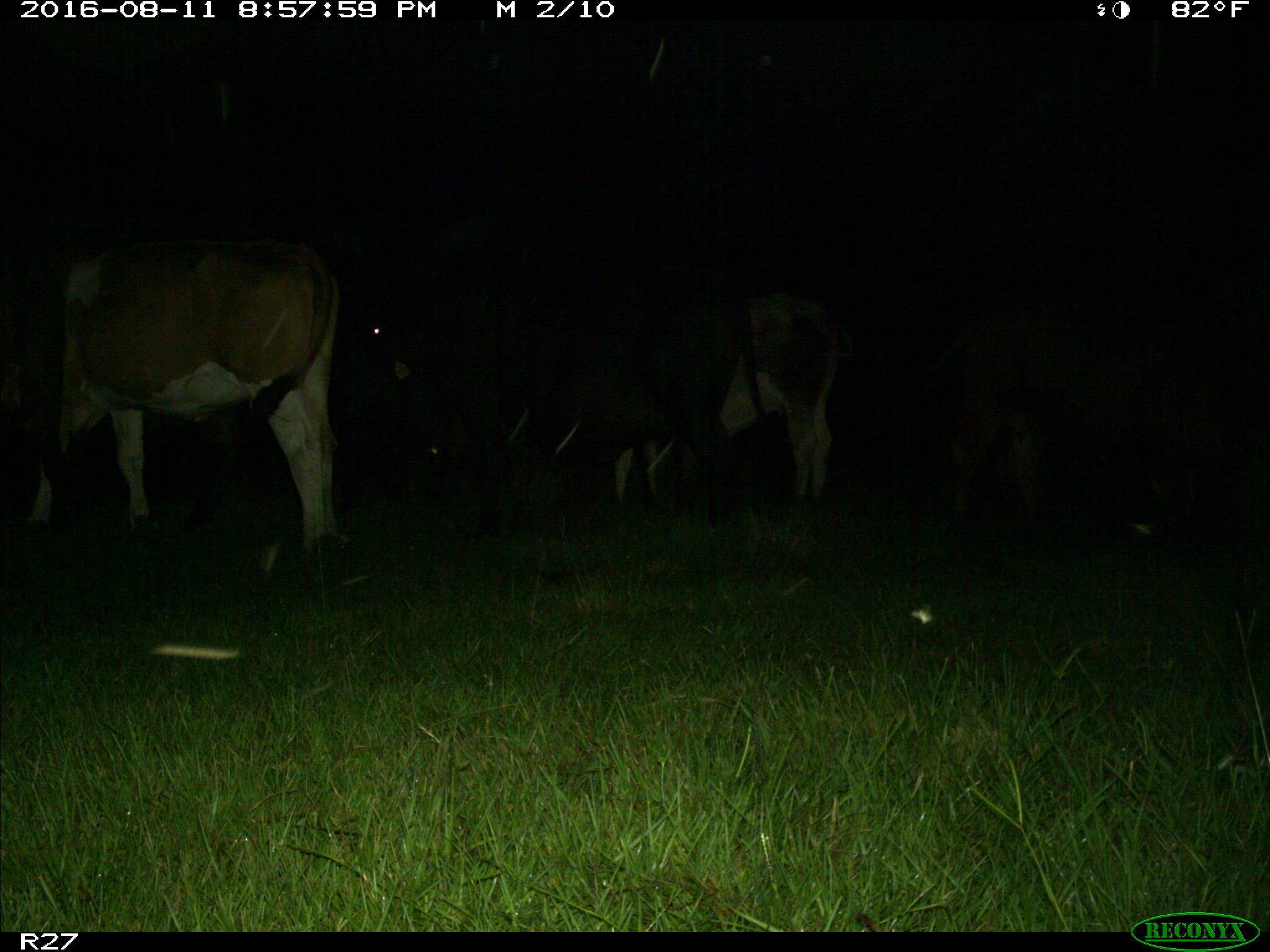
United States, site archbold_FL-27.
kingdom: Animalia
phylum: Chordata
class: Mammalia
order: Artiodactyla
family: Bovidae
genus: Bos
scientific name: Bos taurus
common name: domestic cow